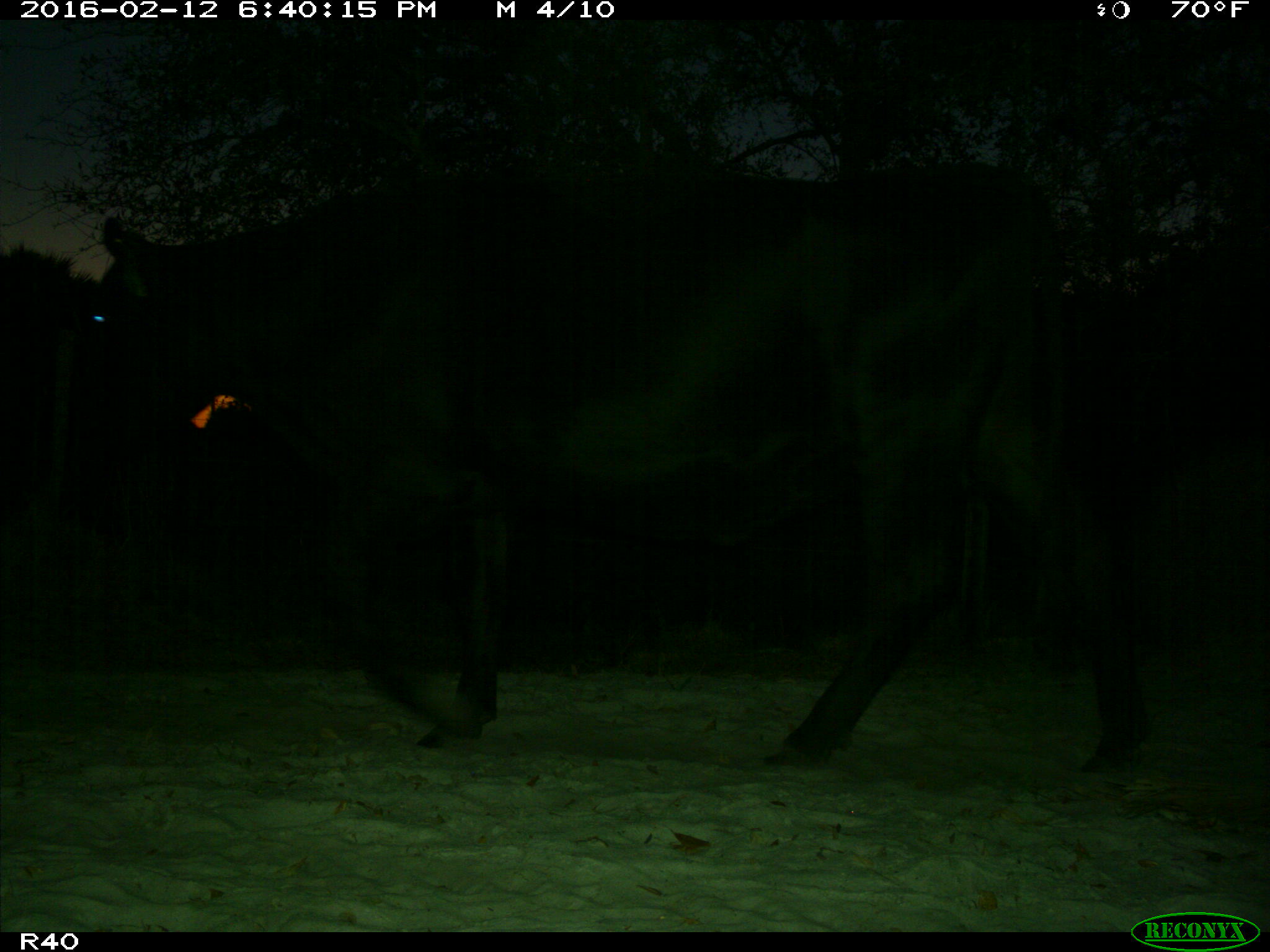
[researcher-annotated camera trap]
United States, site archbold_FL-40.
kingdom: Animalia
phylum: Chordata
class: Mammalia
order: Artiodactyla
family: Bovidae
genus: Bos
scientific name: Bos taurus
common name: domestic cow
Bos taurus (domestic cow).